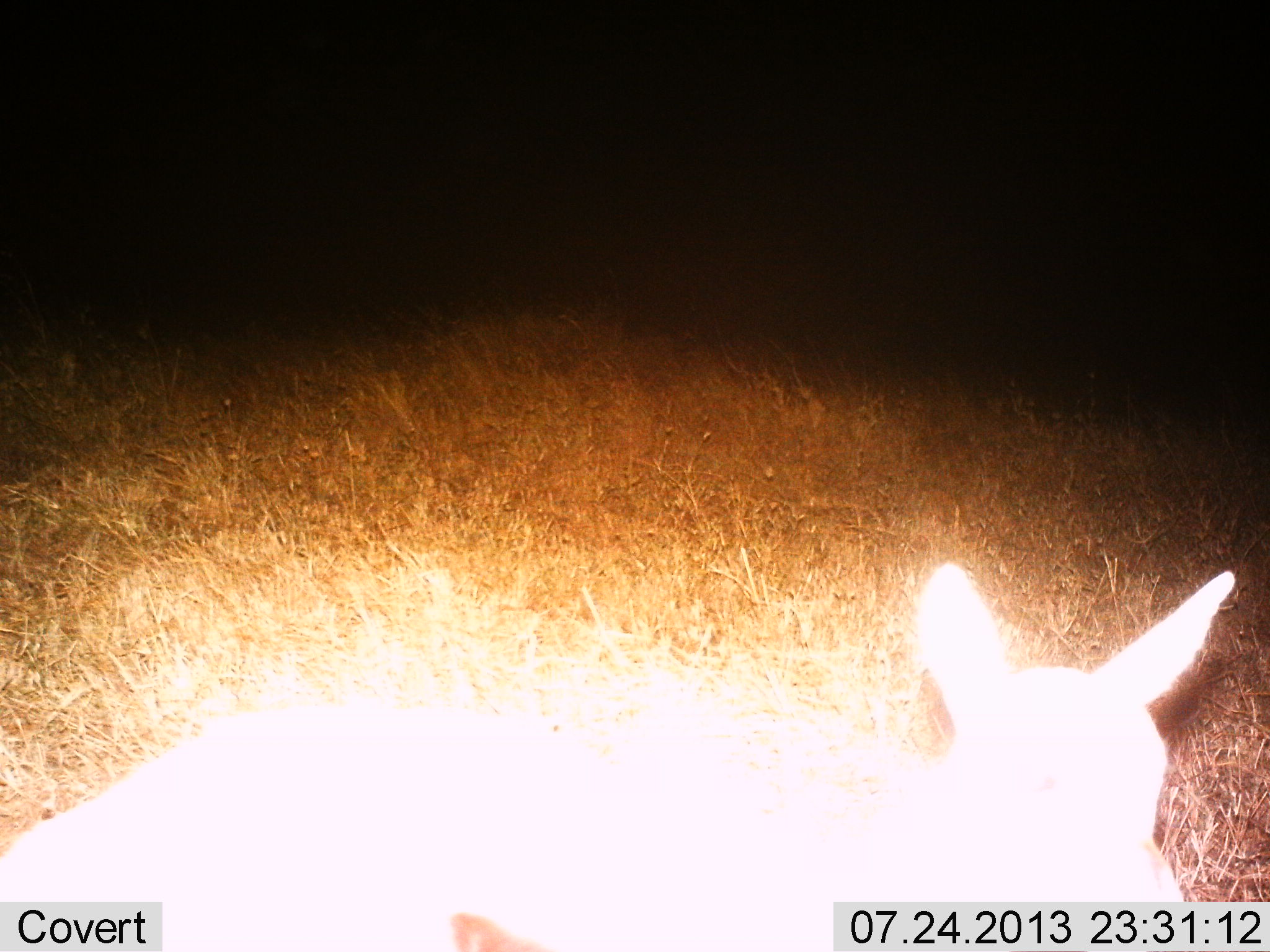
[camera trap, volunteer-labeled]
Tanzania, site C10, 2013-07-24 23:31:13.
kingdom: Animalia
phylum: Chordata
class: Mammalia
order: Artiodactyla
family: Bovidae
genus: Madoqua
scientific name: Madoqua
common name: dikdik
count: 1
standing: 38%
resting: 38%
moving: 25%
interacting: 0%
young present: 0%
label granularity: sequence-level